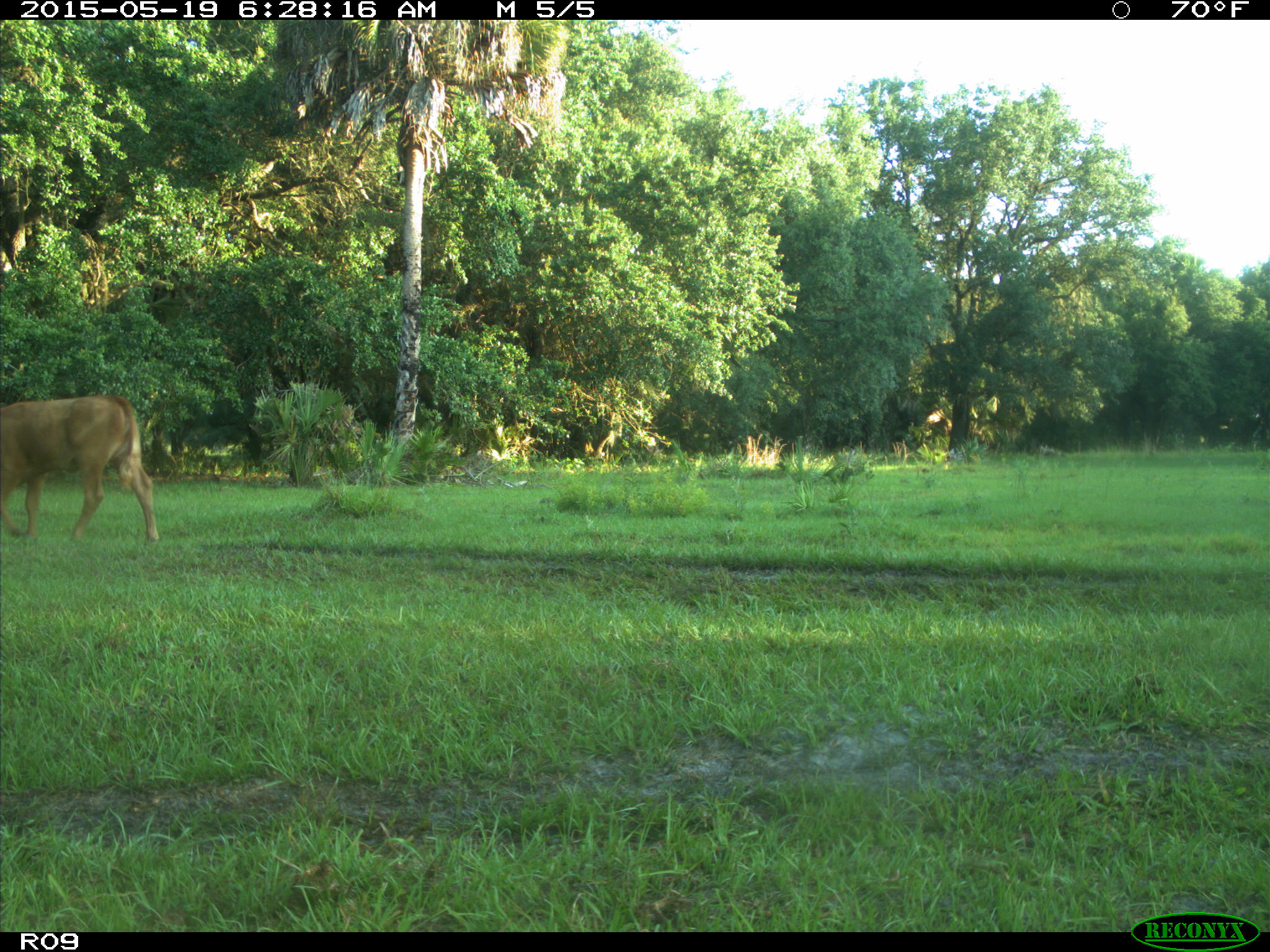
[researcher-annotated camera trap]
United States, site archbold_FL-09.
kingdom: Animalia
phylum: Chordata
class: Mammalia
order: Artiodactyla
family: Bovidae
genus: Bos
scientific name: Bos taurus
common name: domestic cow